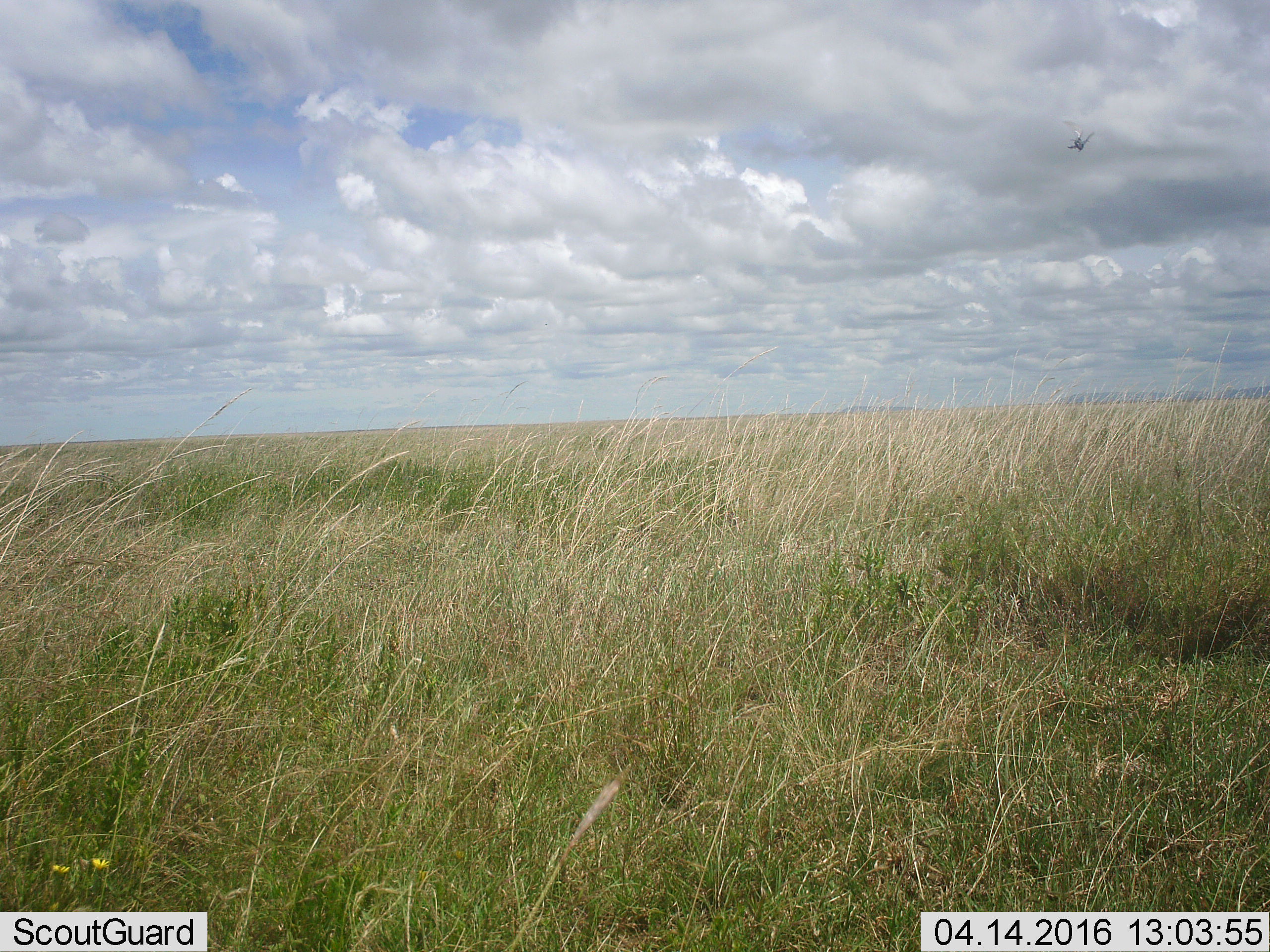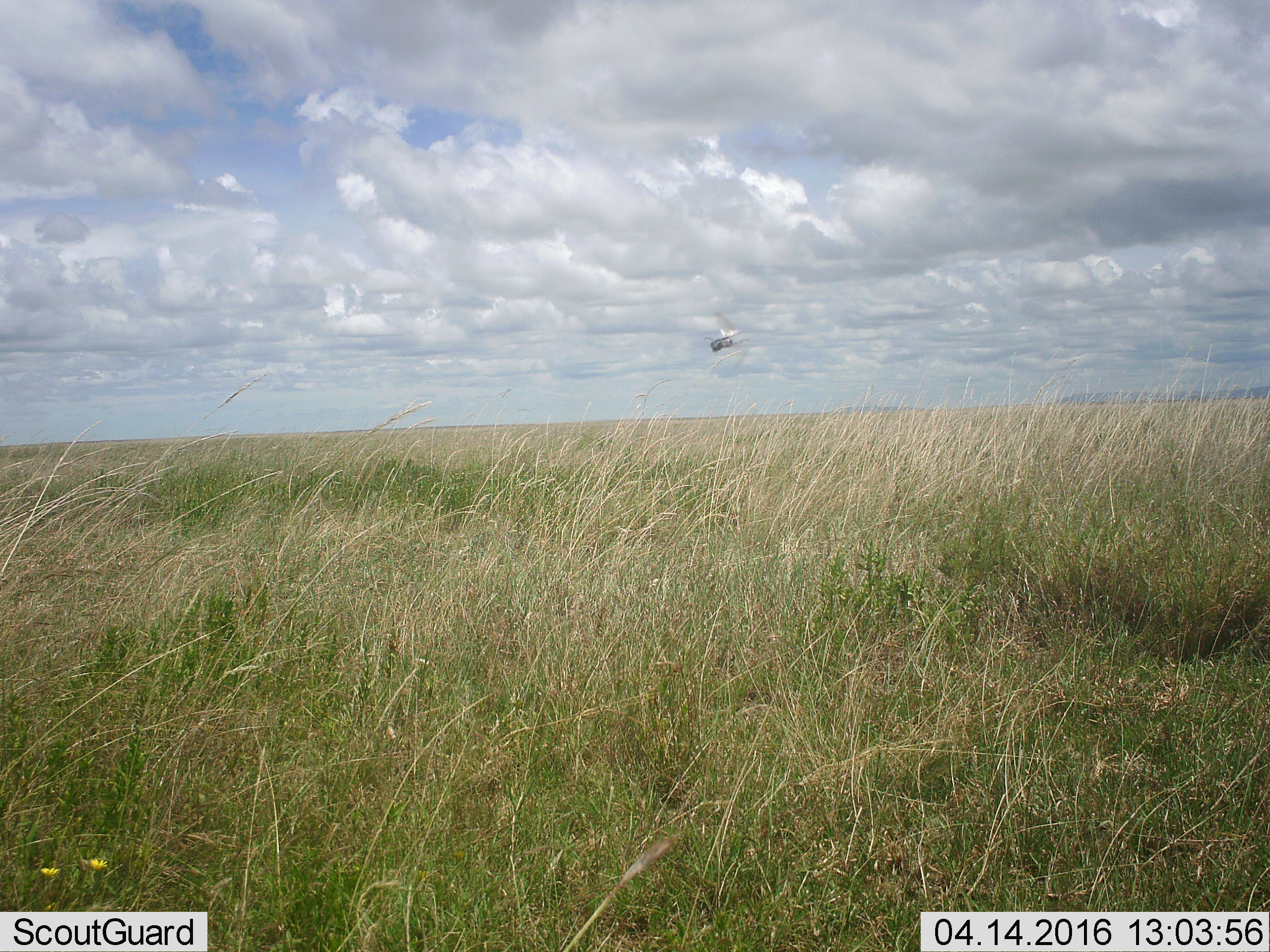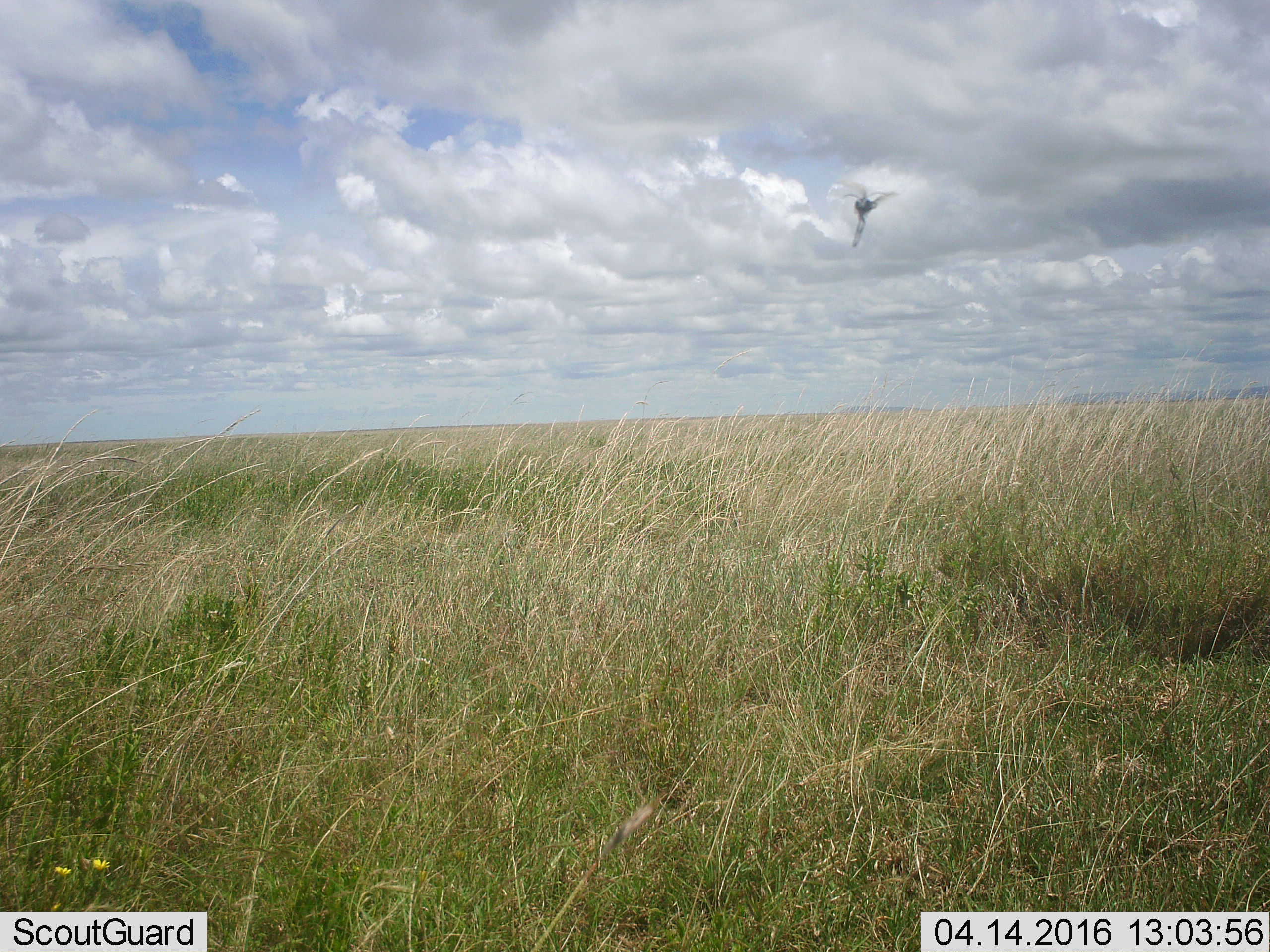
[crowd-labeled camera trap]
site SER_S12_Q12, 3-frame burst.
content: unidentified animal